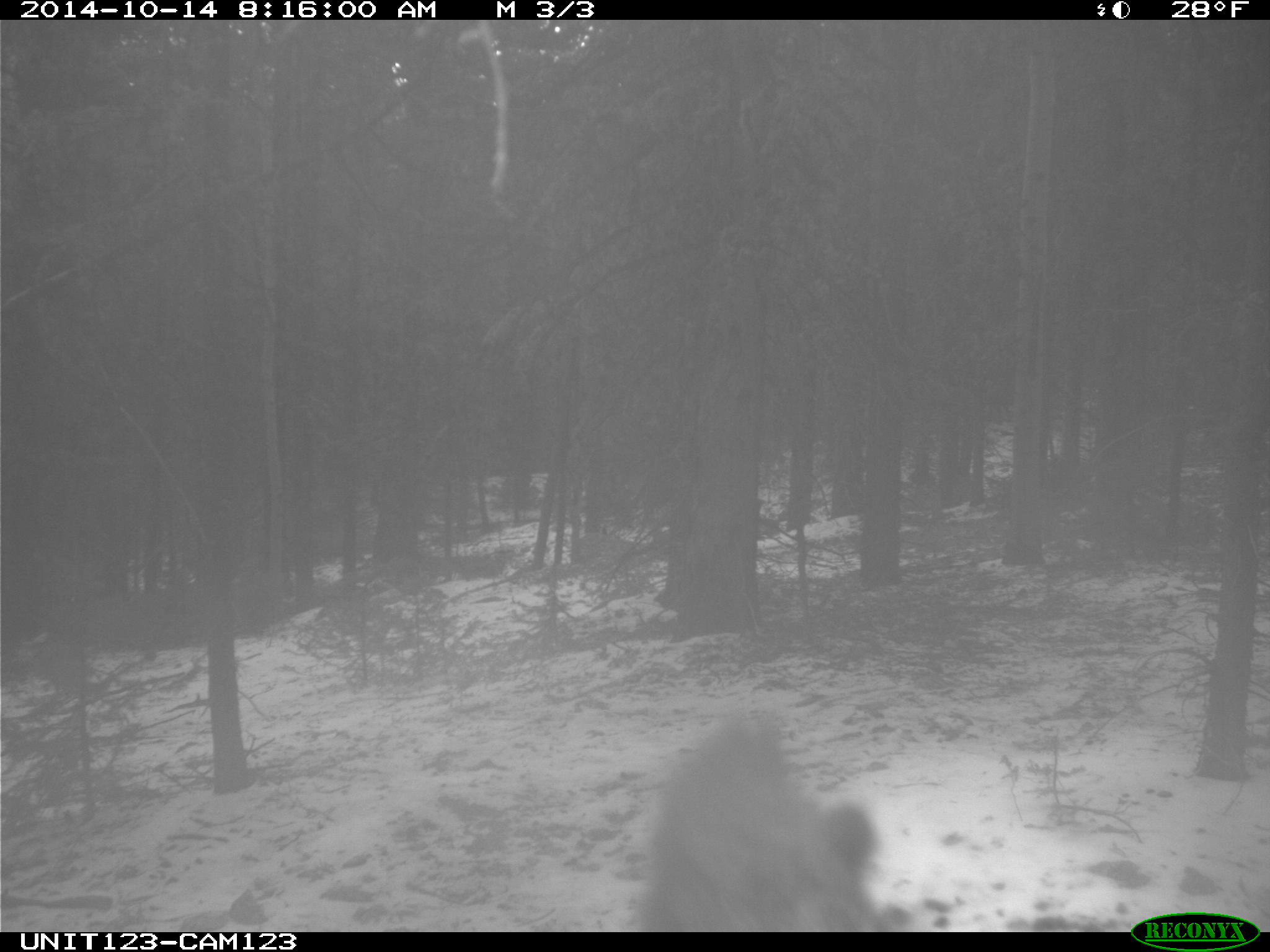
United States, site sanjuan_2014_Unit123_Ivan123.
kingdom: Animalia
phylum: Chordata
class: Mammalia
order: Artiodactyla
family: Cervidae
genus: Cervus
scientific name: Cervus elaphus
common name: red deer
Cervus elaphus (red deer).